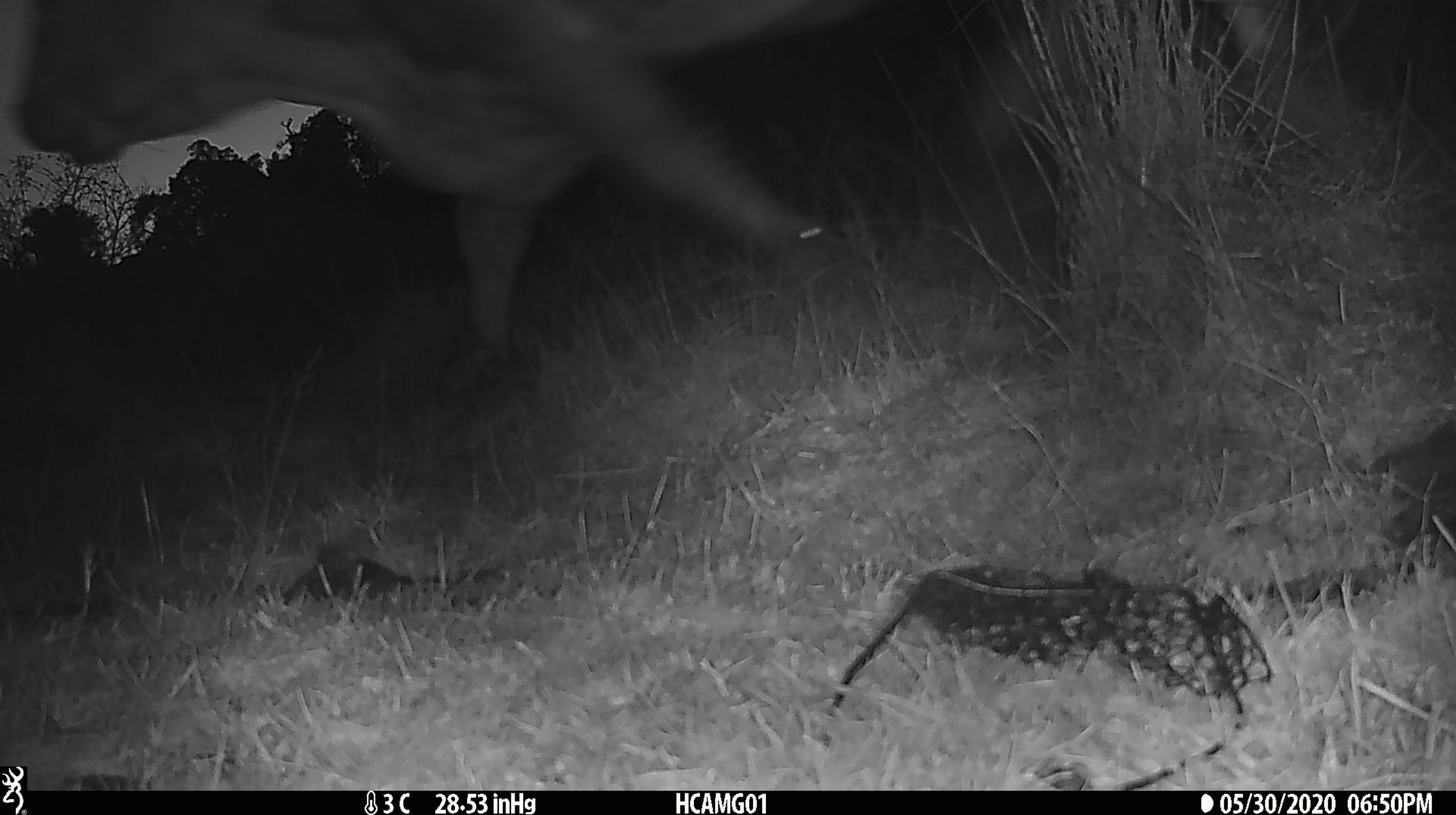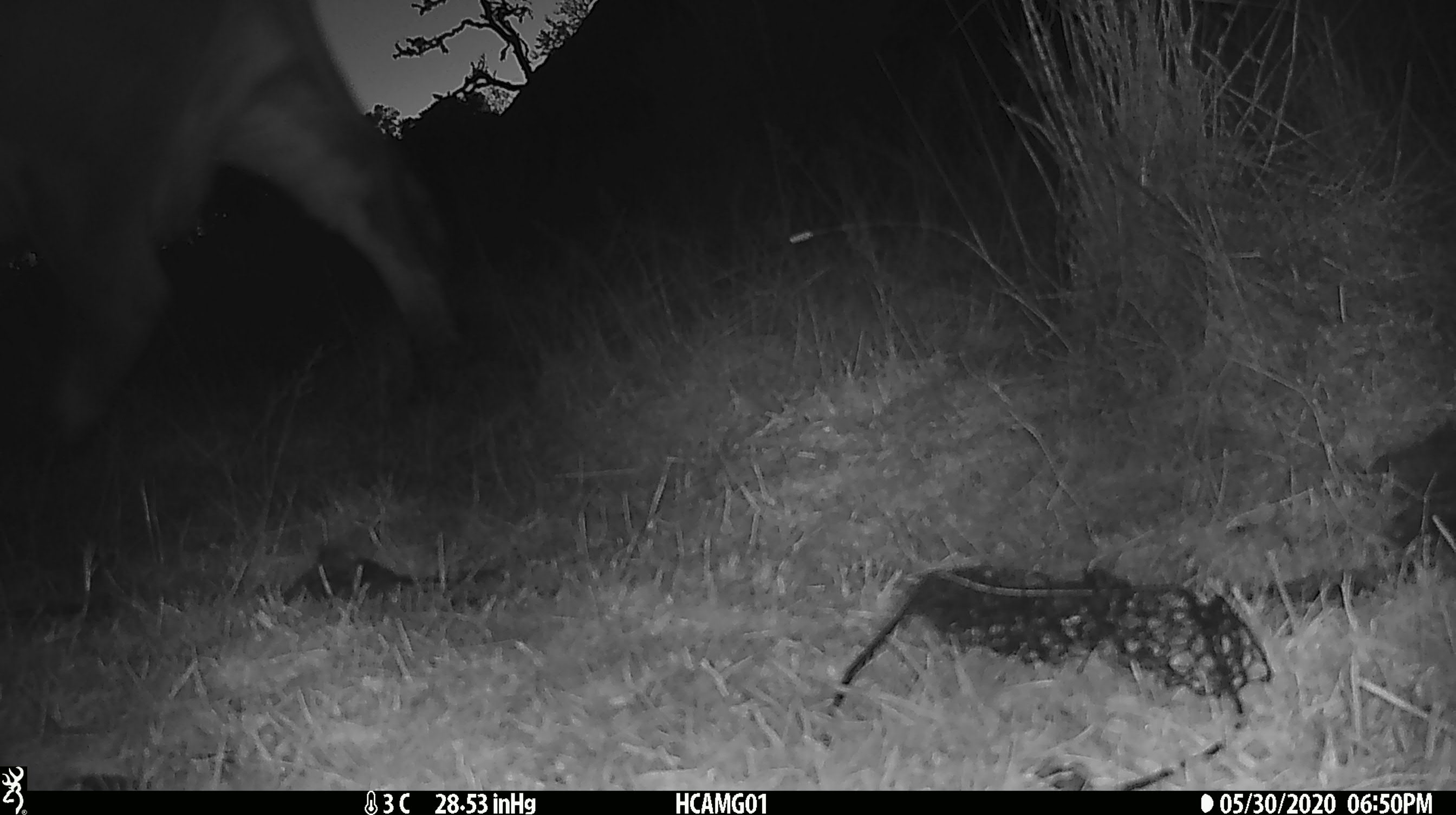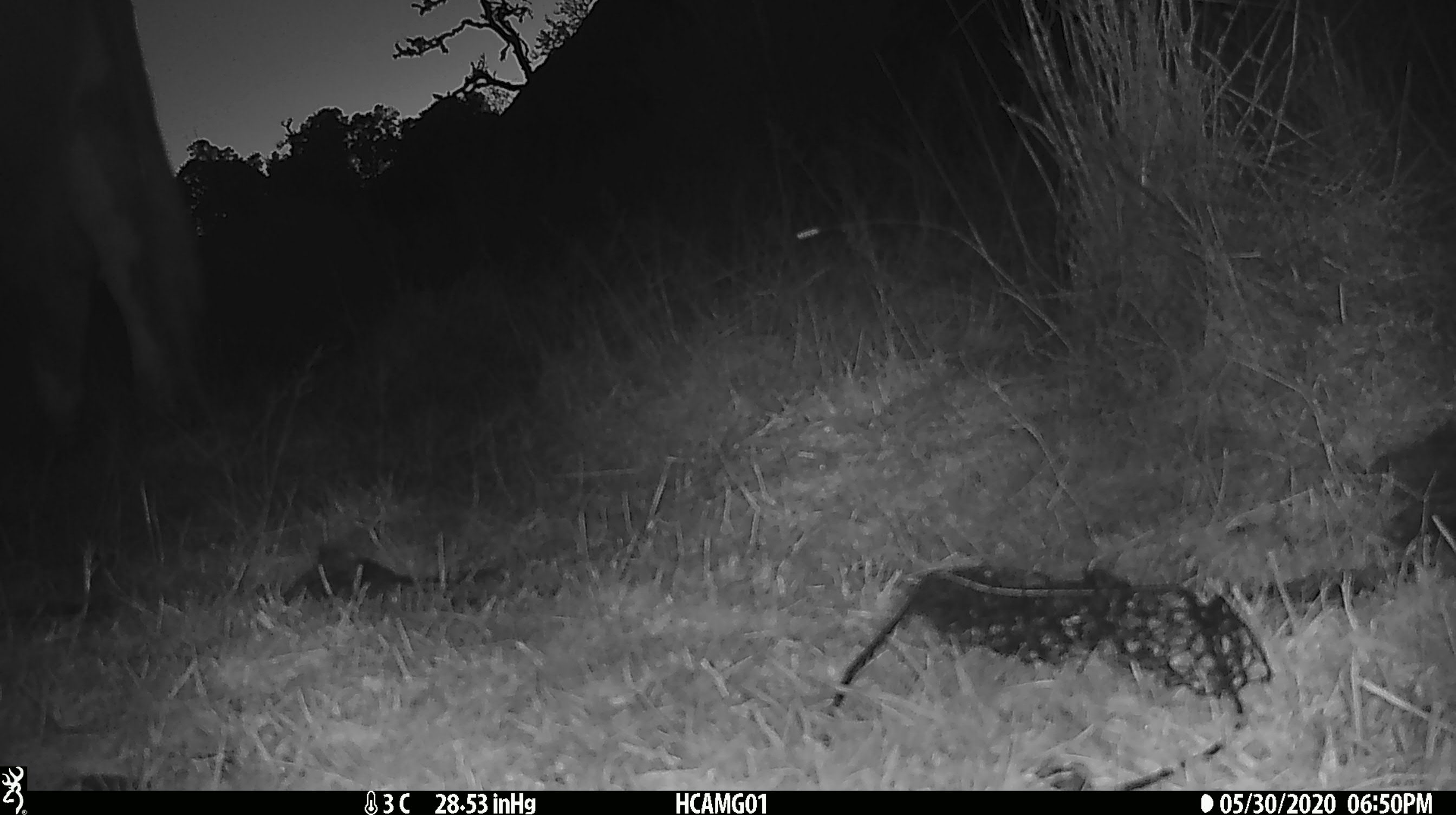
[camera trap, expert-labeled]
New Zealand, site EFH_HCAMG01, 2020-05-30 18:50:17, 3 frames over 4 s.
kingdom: Animalia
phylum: Chordata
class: Mammalia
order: Artiodactyla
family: Bovidae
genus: Bos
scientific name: Bos taurus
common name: domestic cow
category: cow